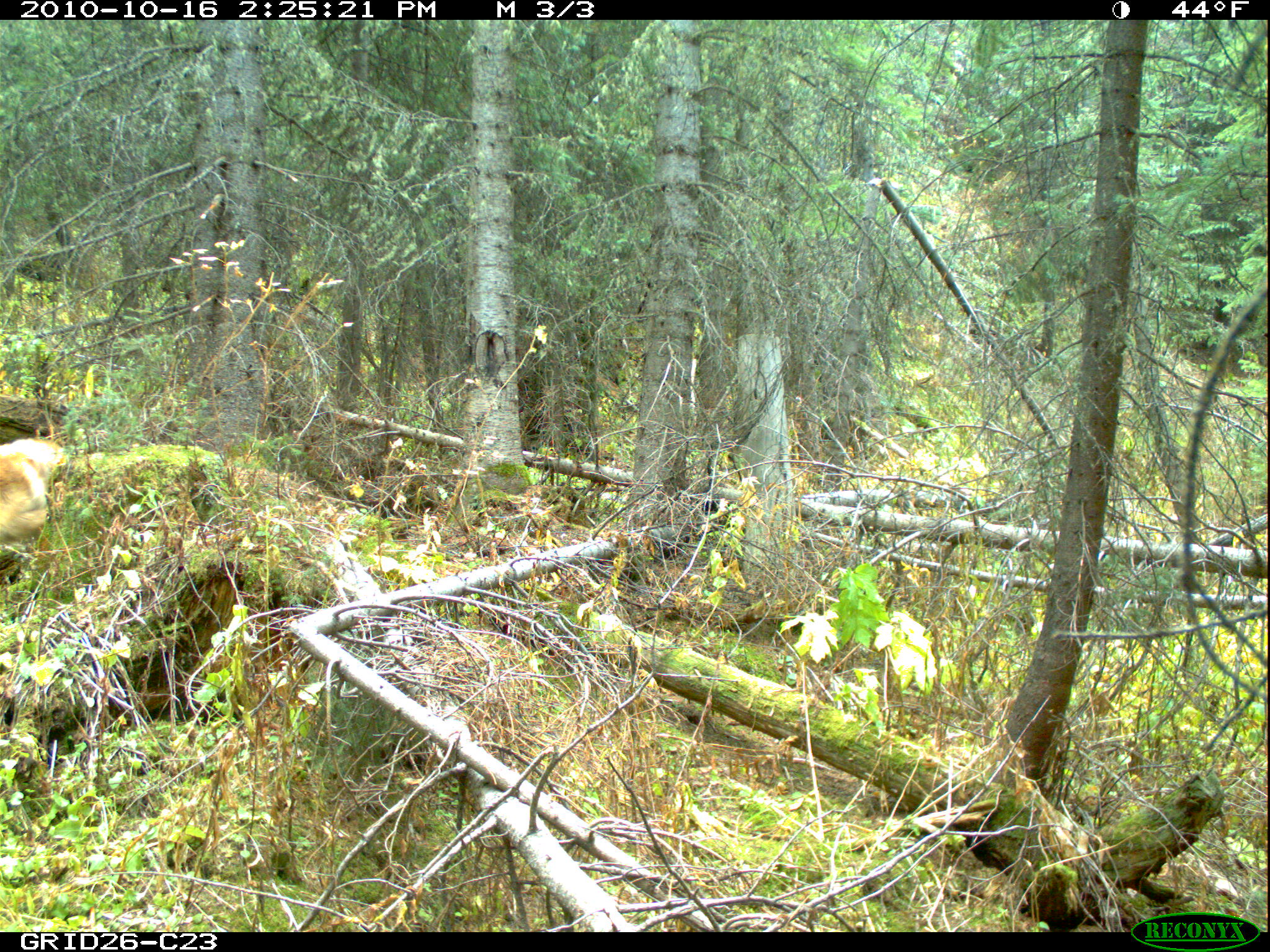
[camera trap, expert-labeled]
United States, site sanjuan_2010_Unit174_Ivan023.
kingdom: Animalia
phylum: Chordata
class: Mammalia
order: Carnivora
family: Canidae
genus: Canis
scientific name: Canis familiaris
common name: domestic dog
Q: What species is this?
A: Canis familiaris (domestic dog).